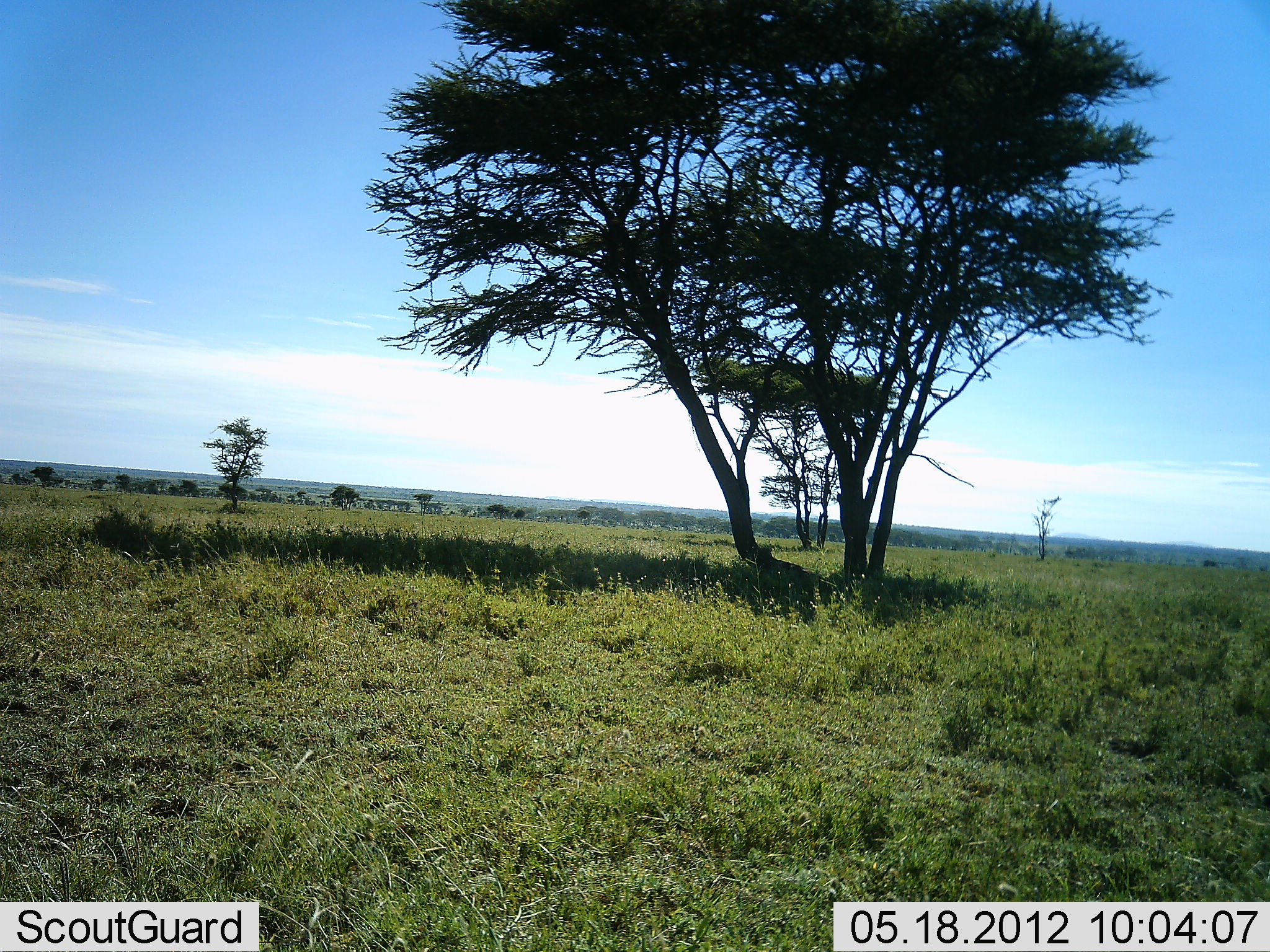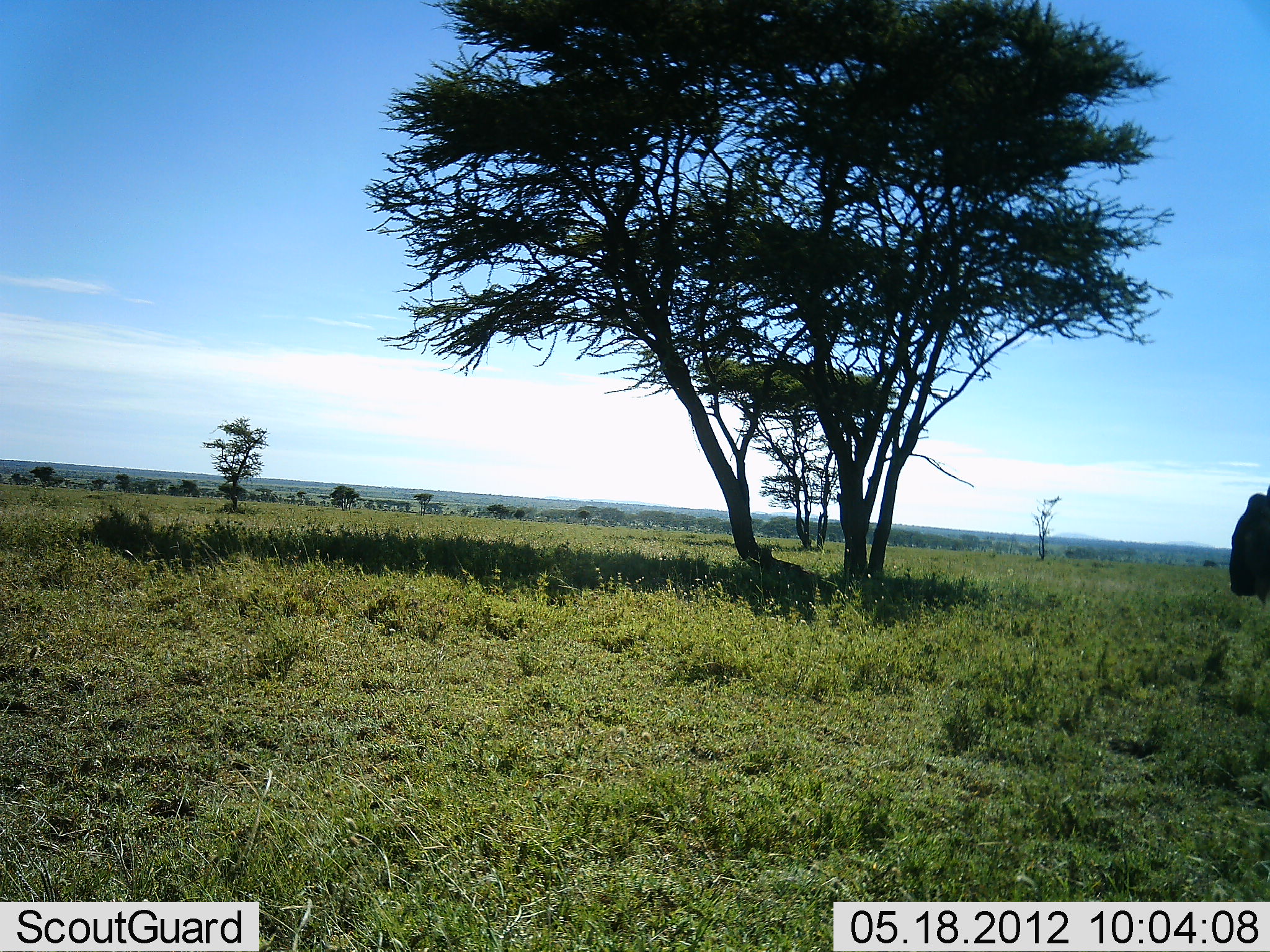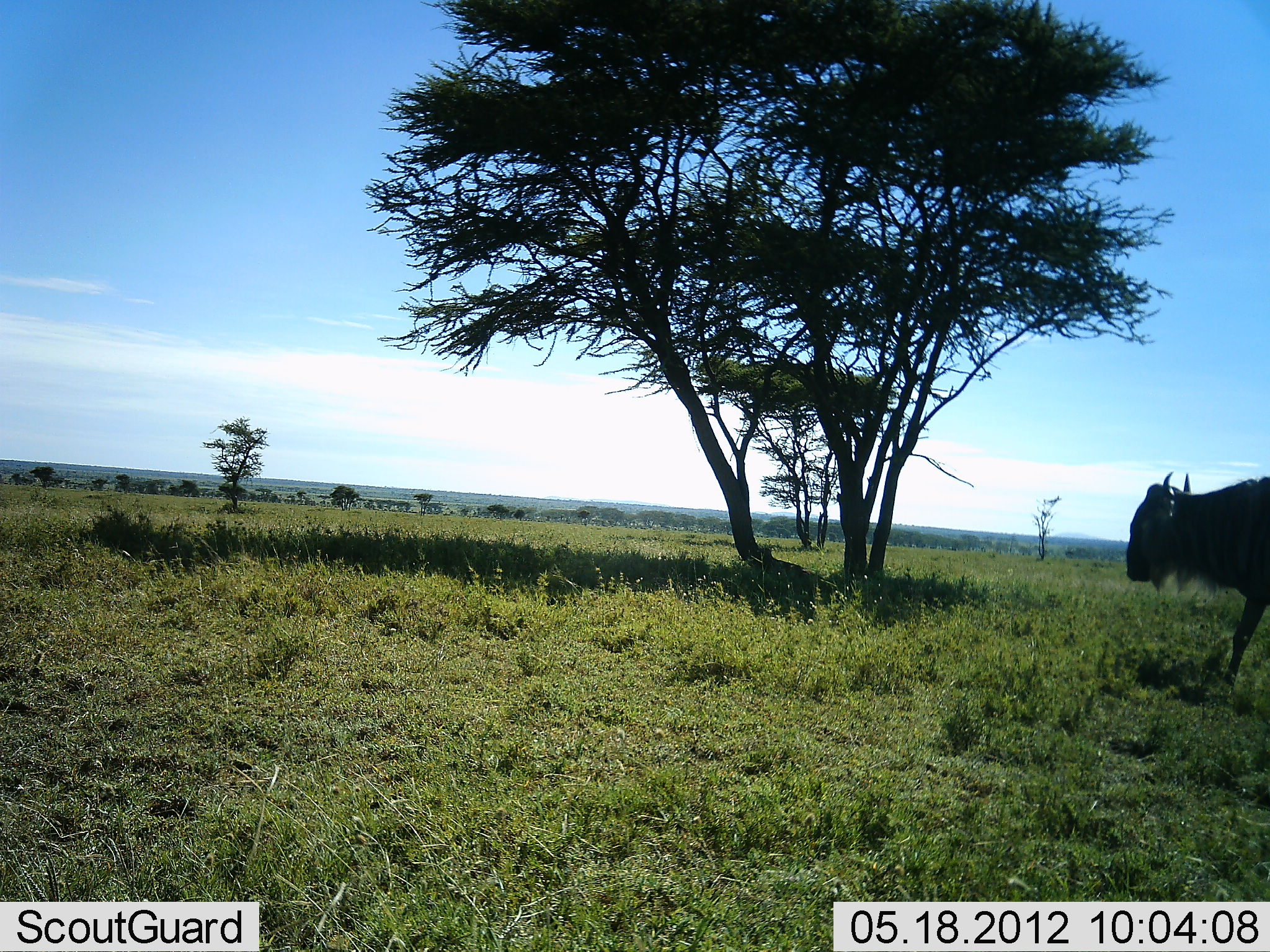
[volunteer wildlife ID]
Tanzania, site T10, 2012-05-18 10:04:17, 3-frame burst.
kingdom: Animalia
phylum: Chordata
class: Mammalia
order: Artiodactyla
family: Bovidae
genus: Connochaetes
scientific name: Connochaetes taurinus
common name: blue wildebeest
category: wildebeest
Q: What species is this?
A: Wildebeest (blue wildebeest) (Connochaetes taurinus).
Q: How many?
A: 1.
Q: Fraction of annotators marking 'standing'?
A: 10%.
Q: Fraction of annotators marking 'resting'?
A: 0%.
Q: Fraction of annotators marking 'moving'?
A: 100%.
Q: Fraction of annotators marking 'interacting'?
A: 0%.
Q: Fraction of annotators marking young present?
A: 0%.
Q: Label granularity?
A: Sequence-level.